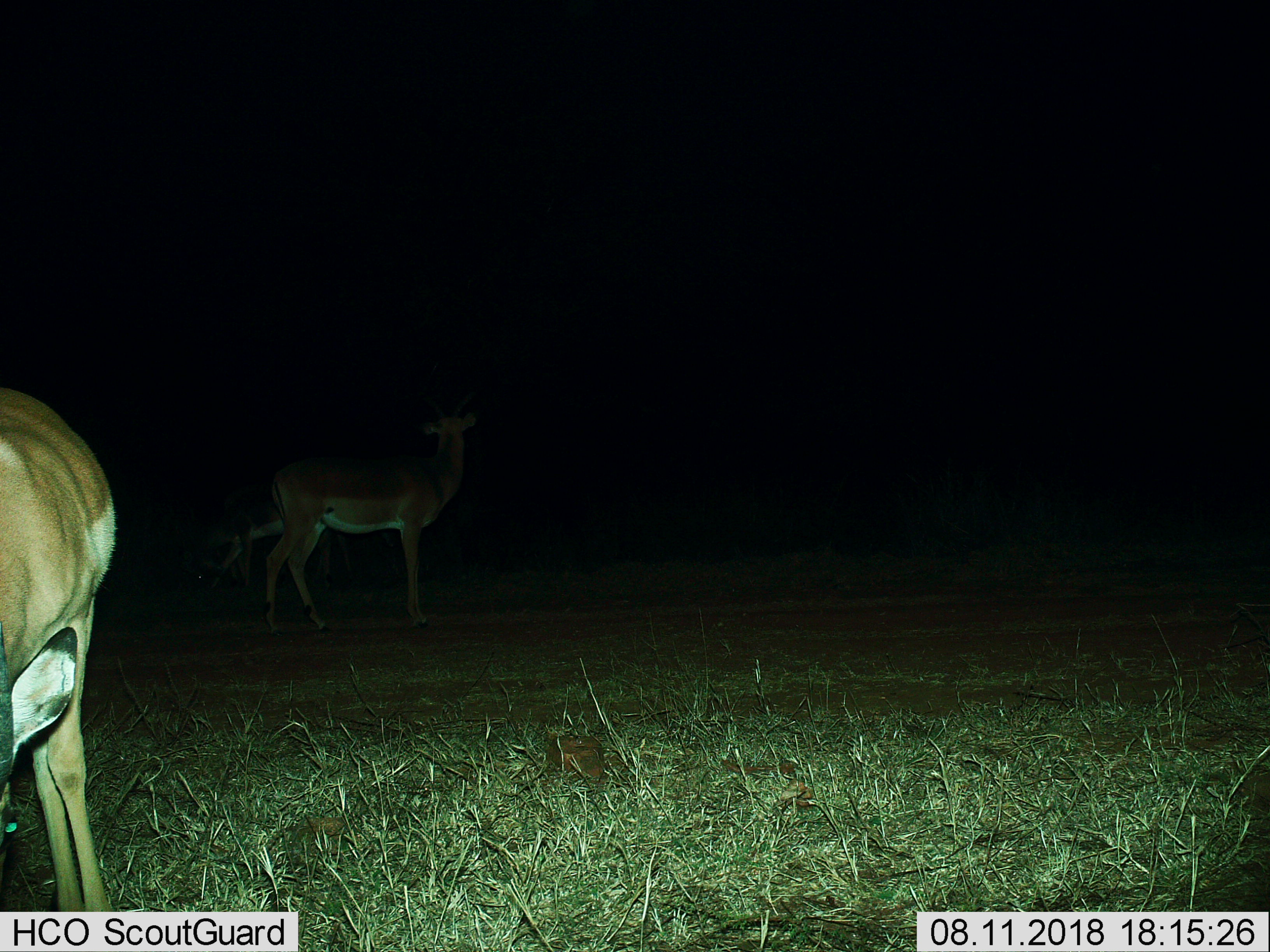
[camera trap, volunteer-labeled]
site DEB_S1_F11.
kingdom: Animalia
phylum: Chordata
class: Mammalia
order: Artiodactyla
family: Bovidae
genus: Aepyceros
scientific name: Aepyceros melampus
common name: impala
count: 3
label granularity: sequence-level